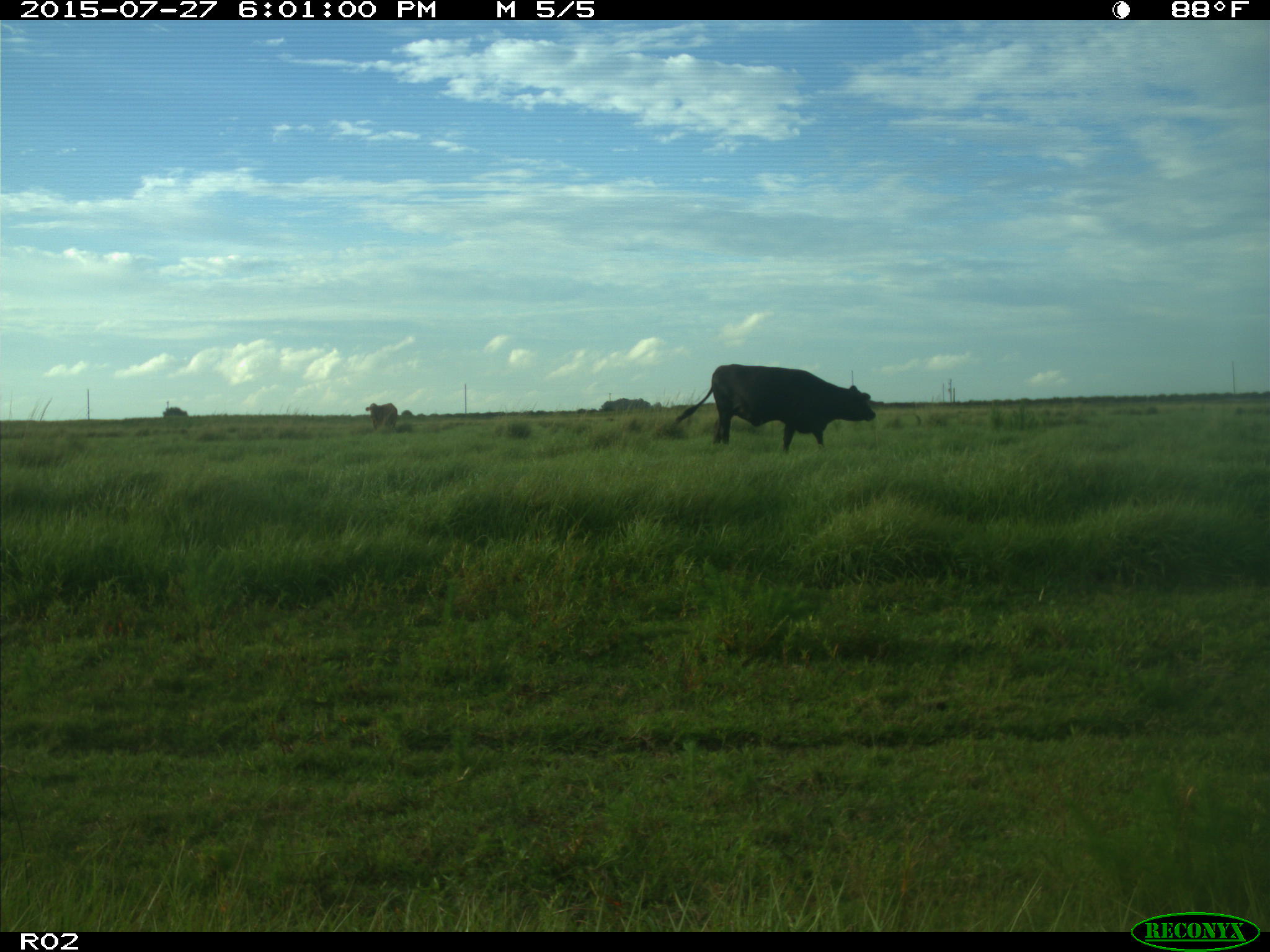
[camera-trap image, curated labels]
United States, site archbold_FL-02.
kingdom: Animalia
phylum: Chordata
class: Mammalia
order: Artiodactyla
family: Bovidae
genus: Bos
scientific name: Bos taurus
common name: domestic cow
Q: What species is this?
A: Bos taurus (domestic cow).